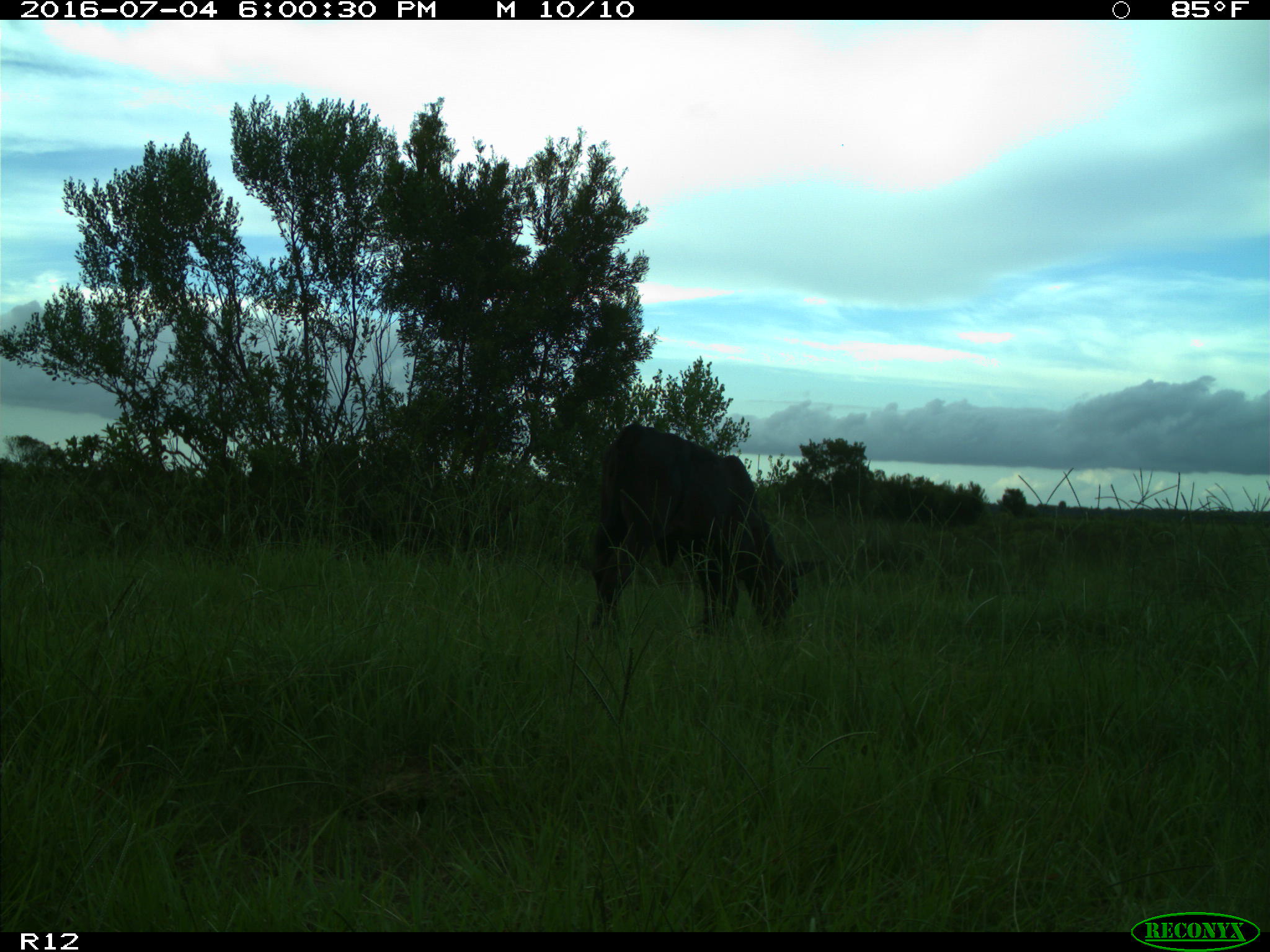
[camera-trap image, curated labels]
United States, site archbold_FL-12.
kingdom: Animalia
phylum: Chordata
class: Mammalia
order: Artiodactyla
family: Bovidae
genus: Bos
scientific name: Bos taurus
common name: domestic cow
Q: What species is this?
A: Bos taurus (domestic cow).